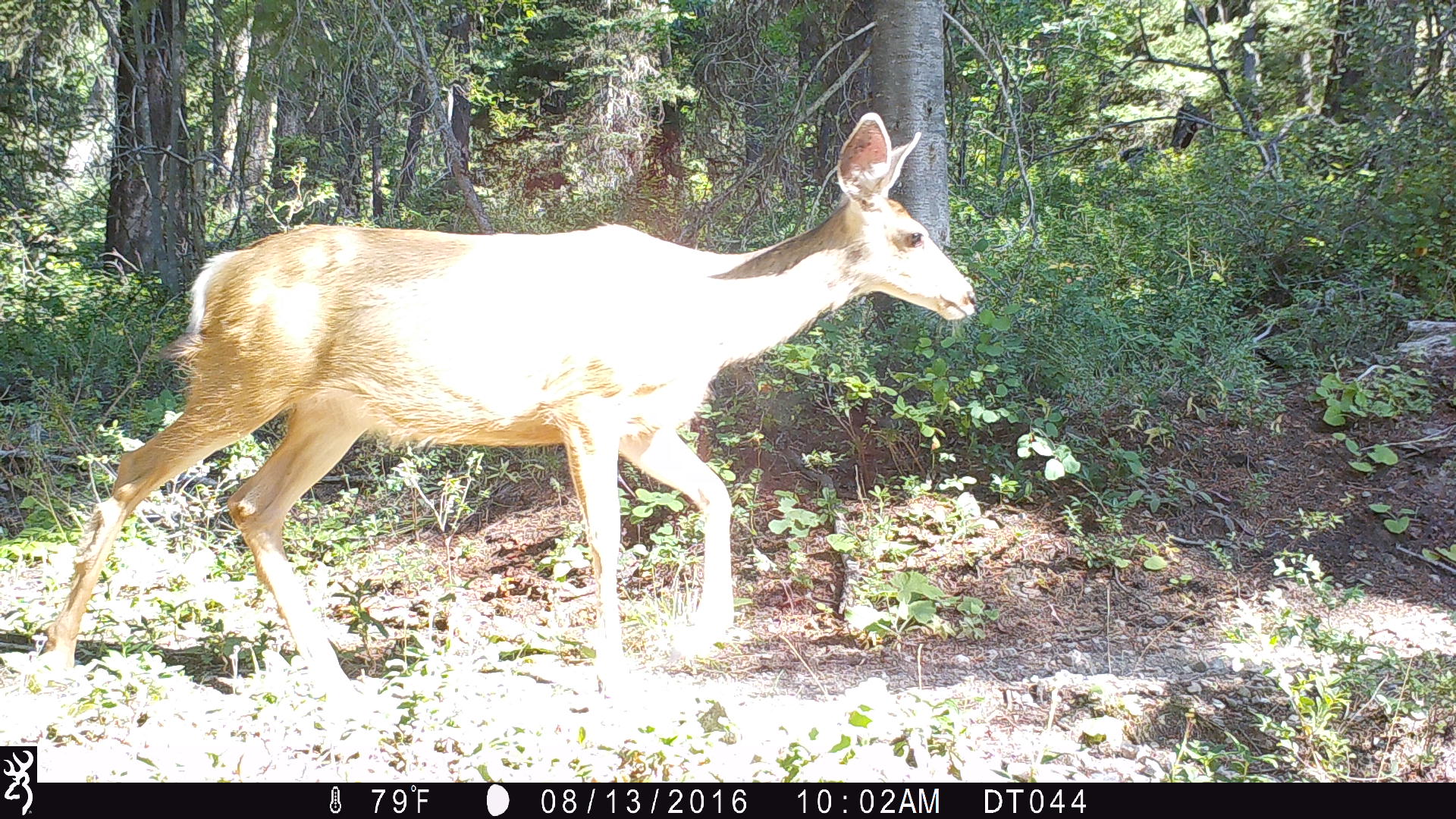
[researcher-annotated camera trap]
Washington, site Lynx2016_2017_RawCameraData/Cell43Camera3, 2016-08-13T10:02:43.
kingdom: Animalia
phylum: Chordata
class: Mammalia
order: Artiodactyla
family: Cervidae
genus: Odocoileus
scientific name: Odocoileus hemionus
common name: mule deer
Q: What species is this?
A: Odocoileus hemionus (mule deer).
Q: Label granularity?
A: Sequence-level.